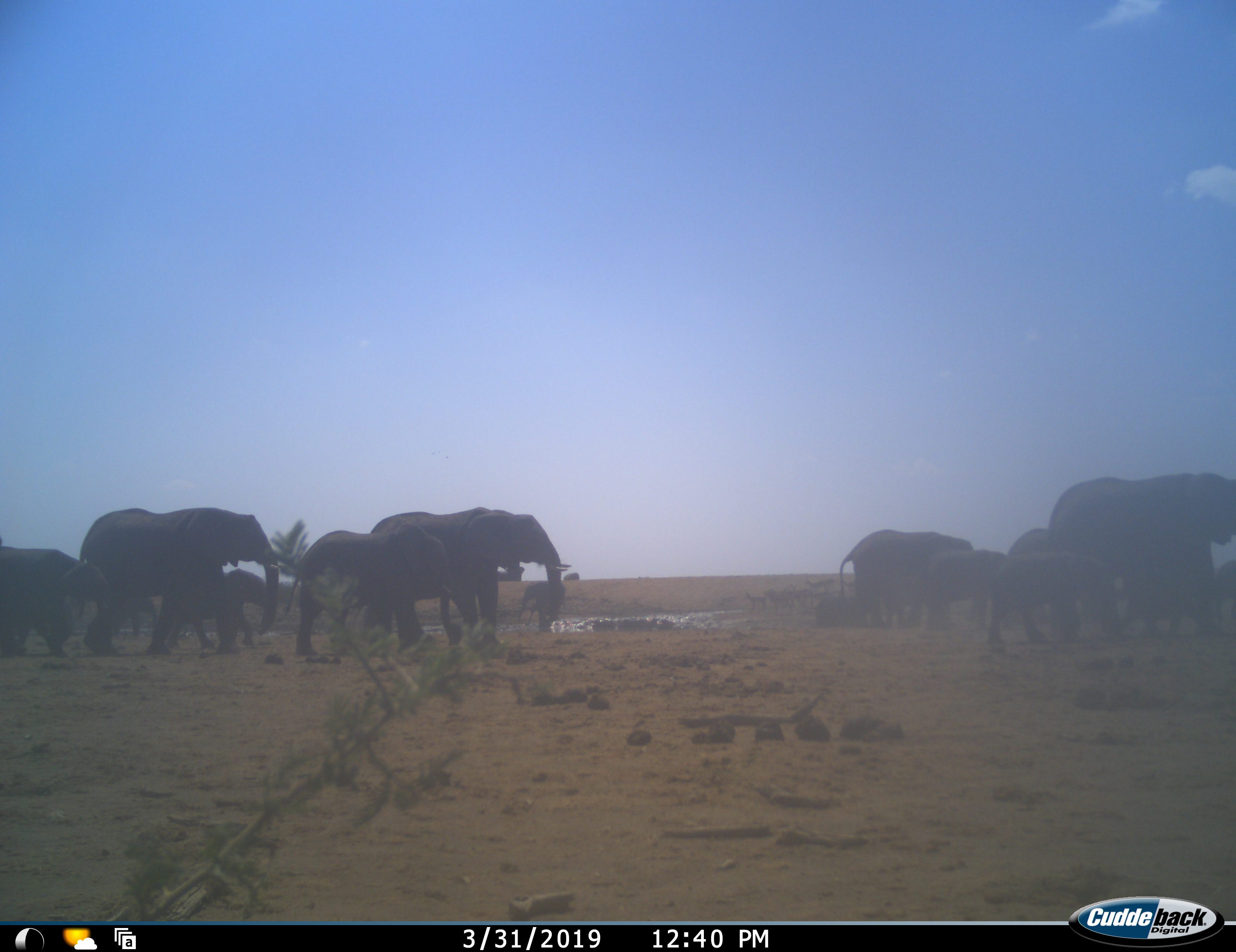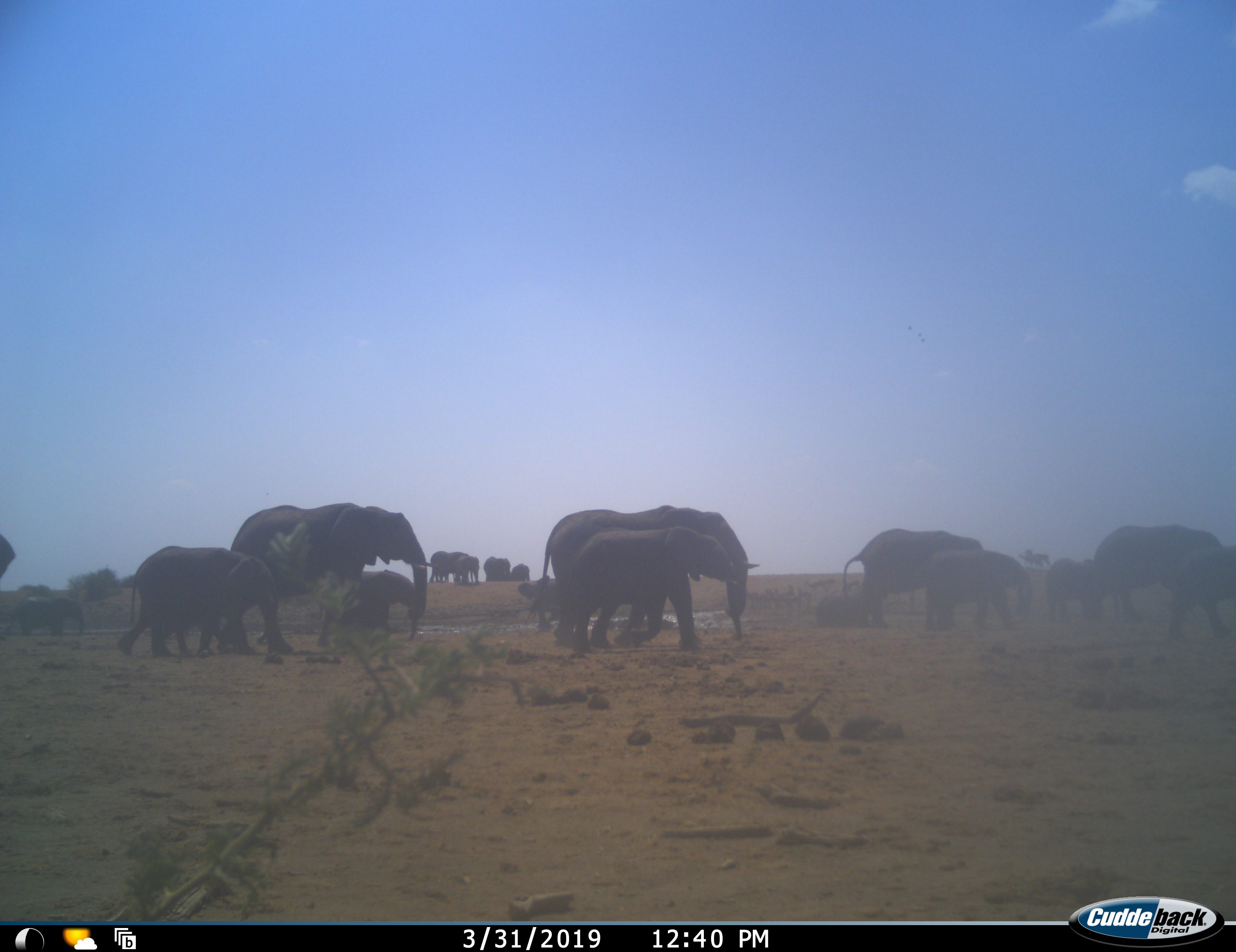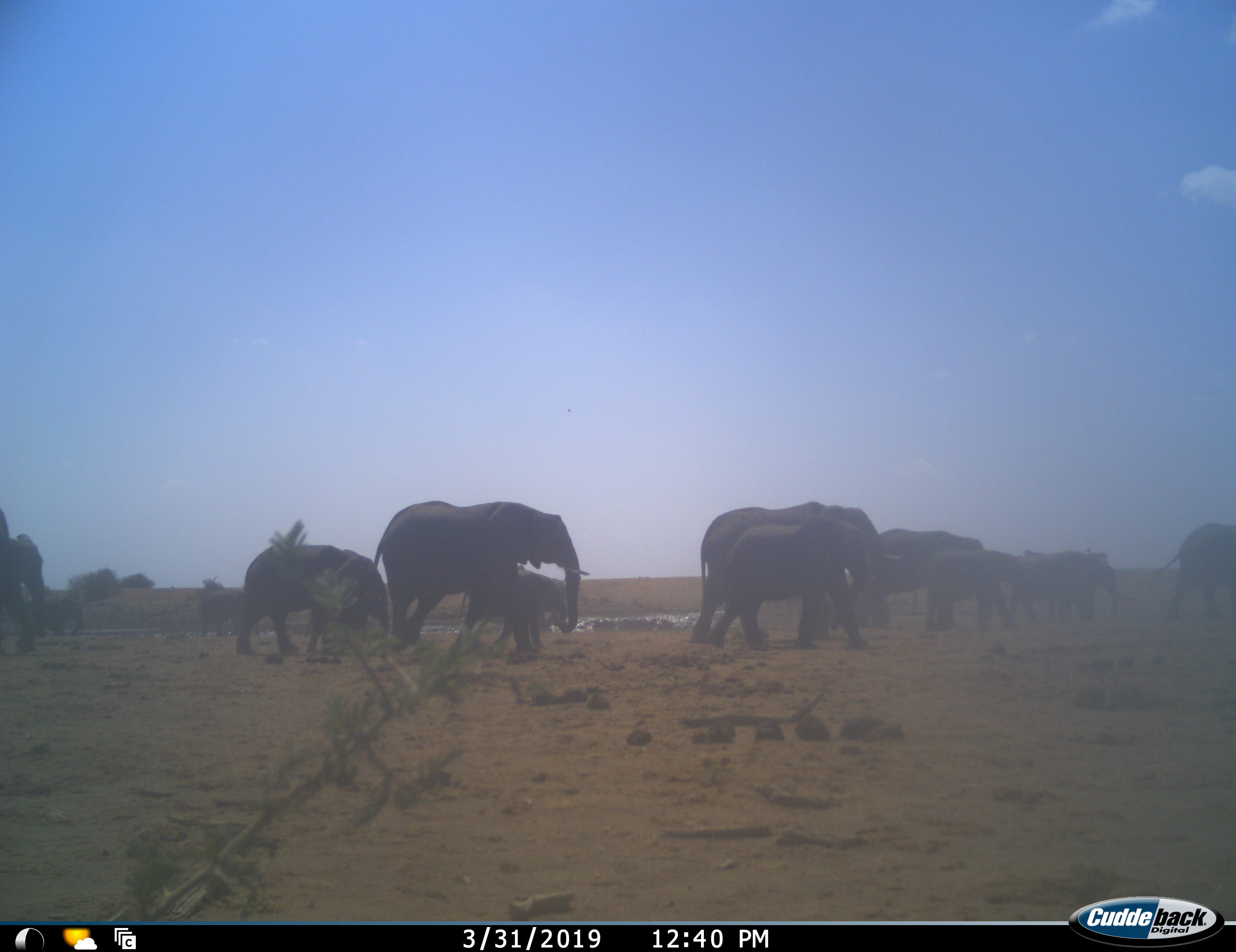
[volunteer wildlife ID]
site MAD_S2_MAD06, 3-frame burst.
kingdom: Animalia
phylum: Chordata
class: Mammalia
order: Proboscidea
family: Elephantidae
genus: Loxodonta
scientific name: Loxodonta africana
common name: african bush elephant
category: elephant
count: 11-50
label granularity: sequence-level